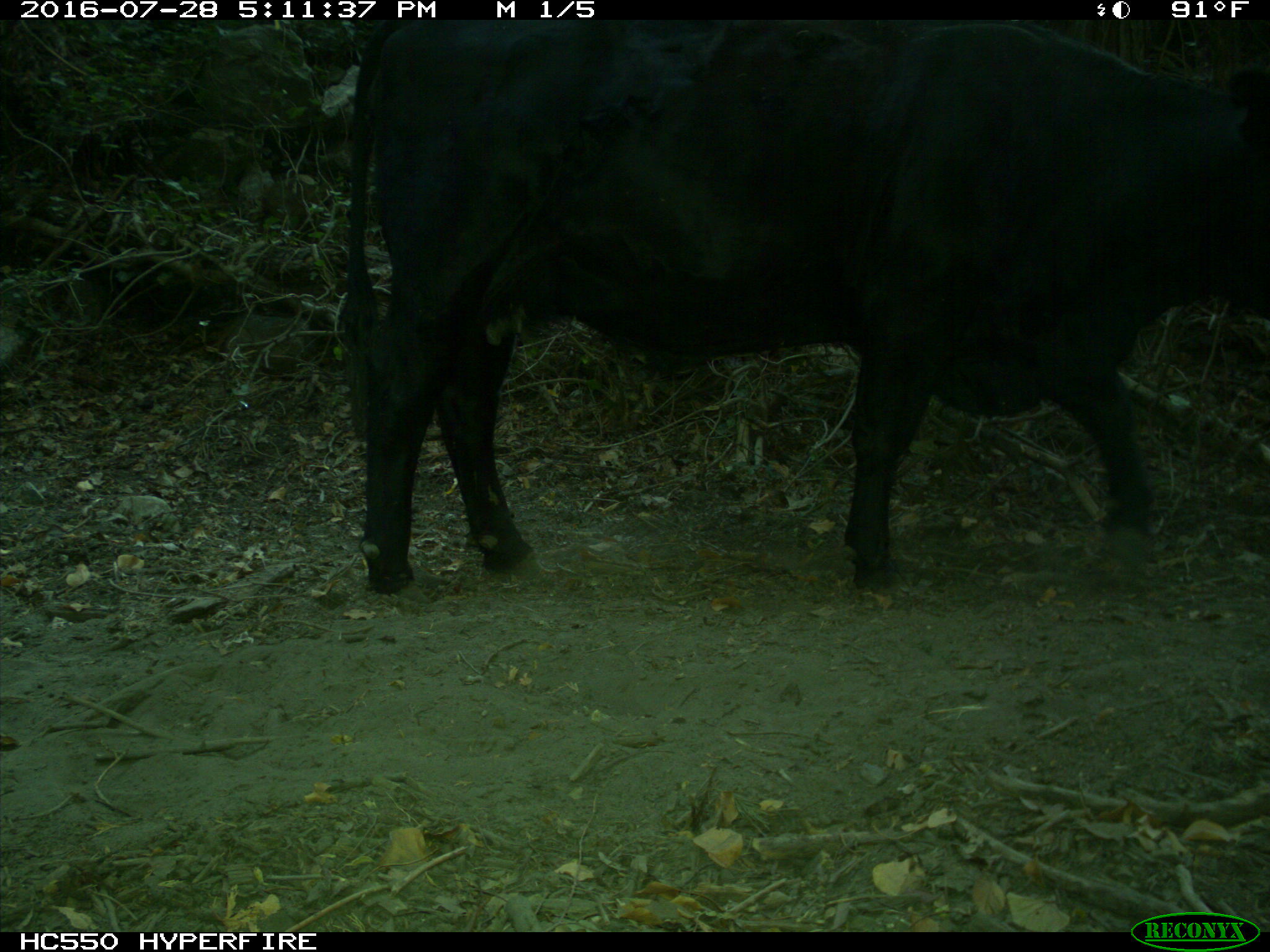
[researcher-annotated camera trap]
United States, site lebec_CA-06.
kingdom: Animalia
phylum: Chordata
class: Mammalia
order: Artiodactyla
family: Bovidae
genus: Bos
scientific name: Bos taurus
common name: domestic cow